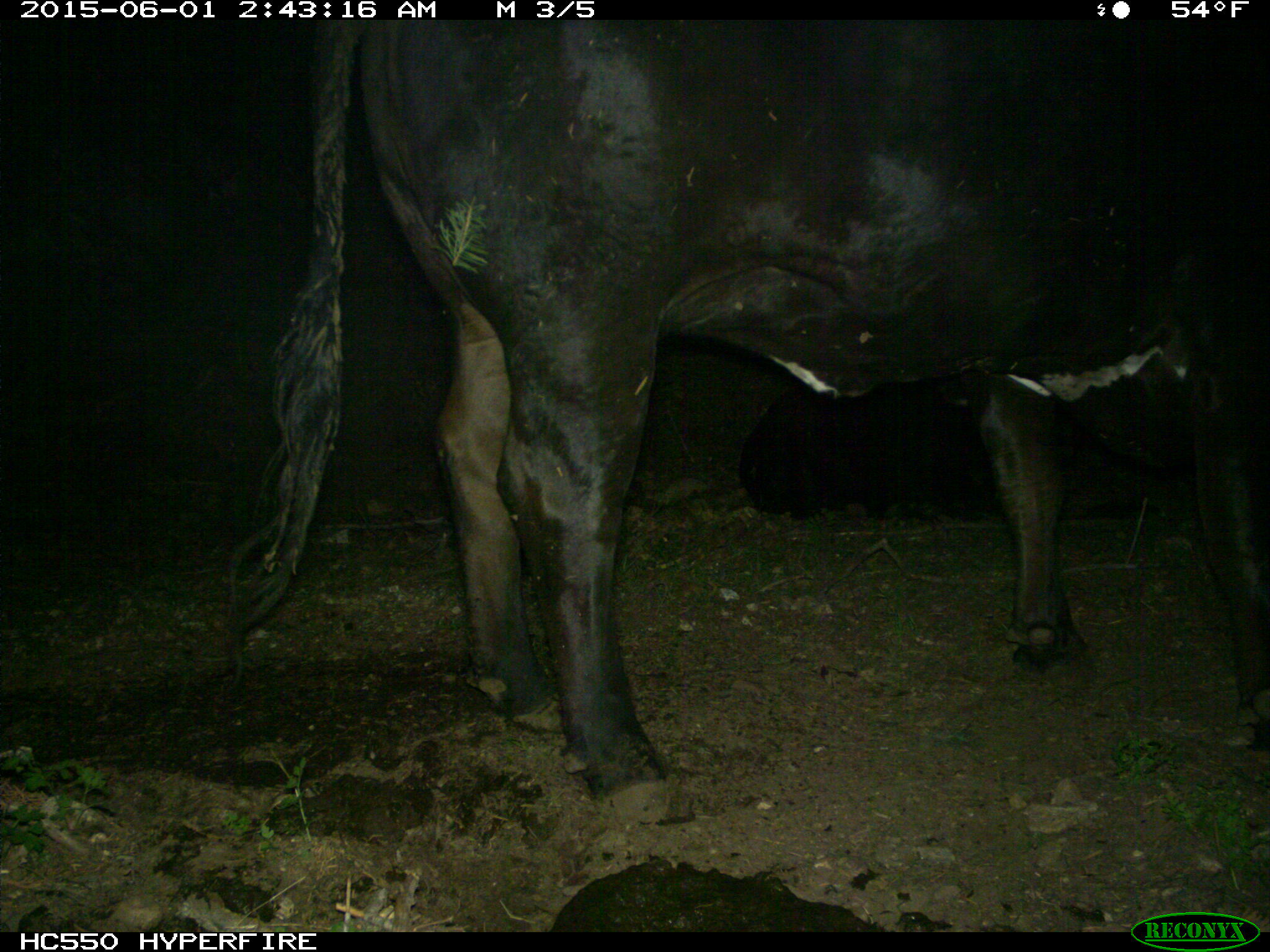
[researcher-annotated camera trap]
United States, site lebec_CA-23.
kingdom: Animalia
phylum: Chordata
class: Mammalia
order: Artiodactyla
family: Bovidae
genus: Bos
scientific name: Bos taurus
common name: domestic cow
Bos taurus (domestic cow).